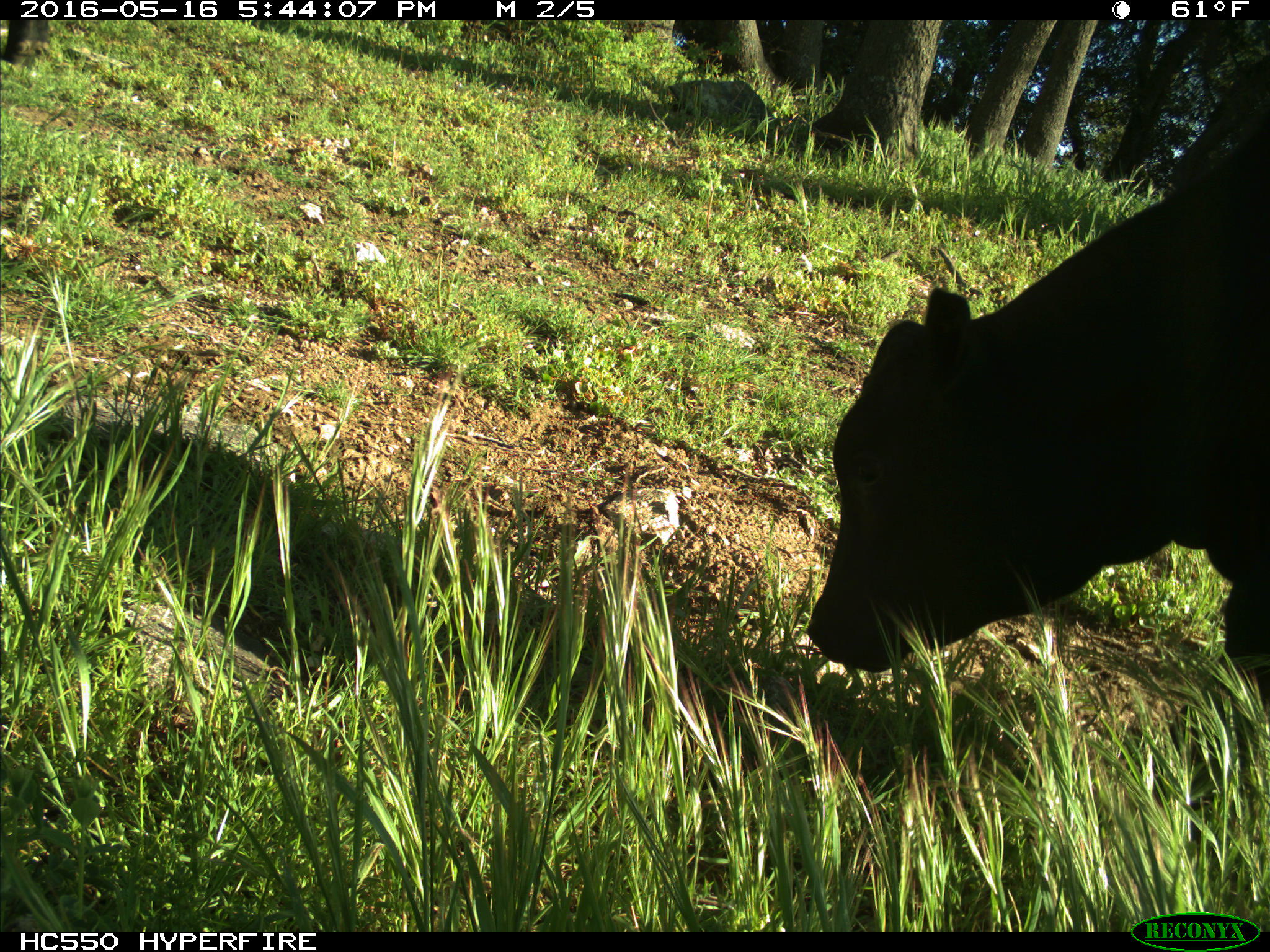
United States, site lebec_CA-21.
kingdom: Animalia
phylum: Chordata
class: Mammalia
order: Artiodactyla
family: Bovidae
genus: Bos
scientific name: Bos taurus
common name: domestic cow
Bos taurus (domestic cow).